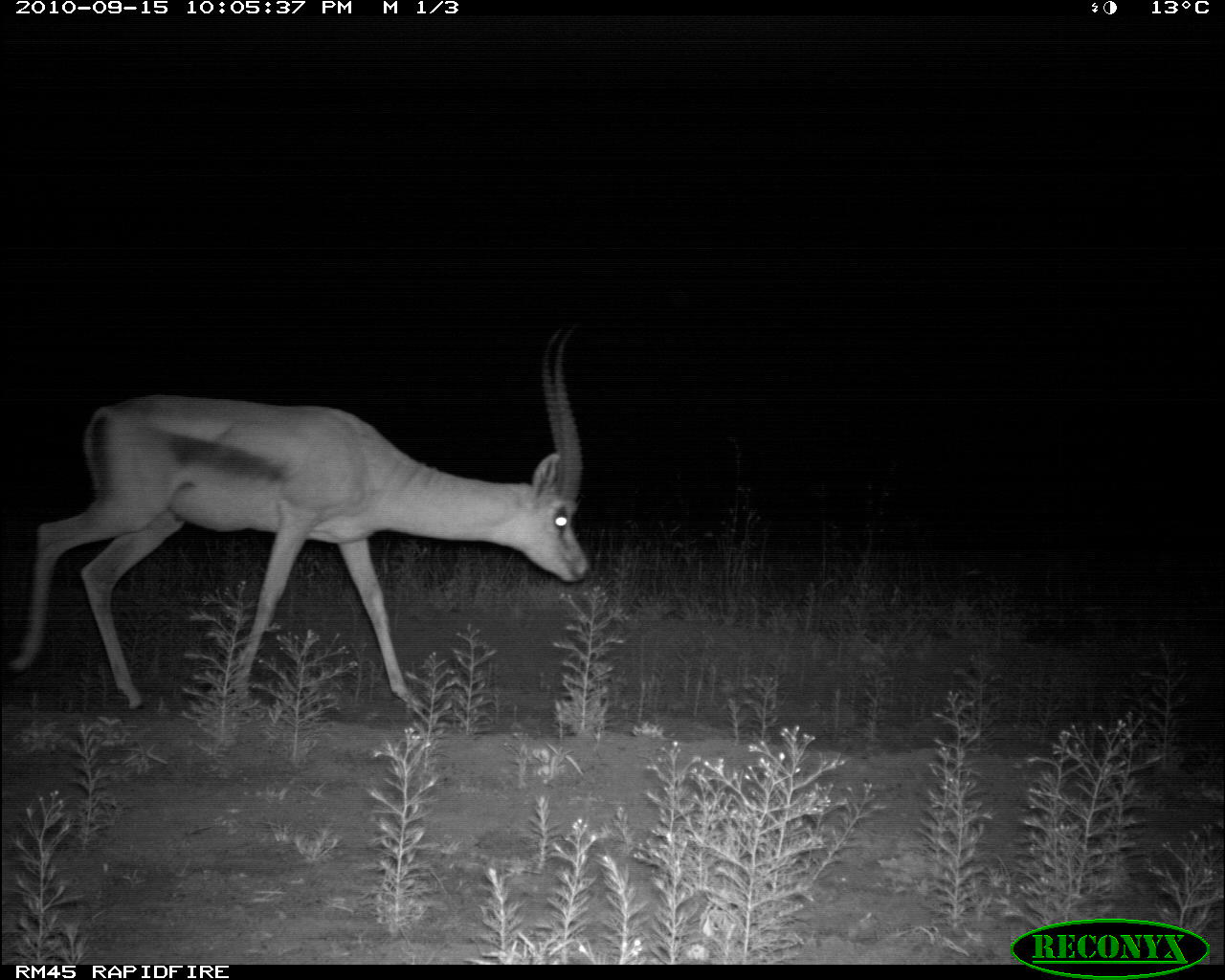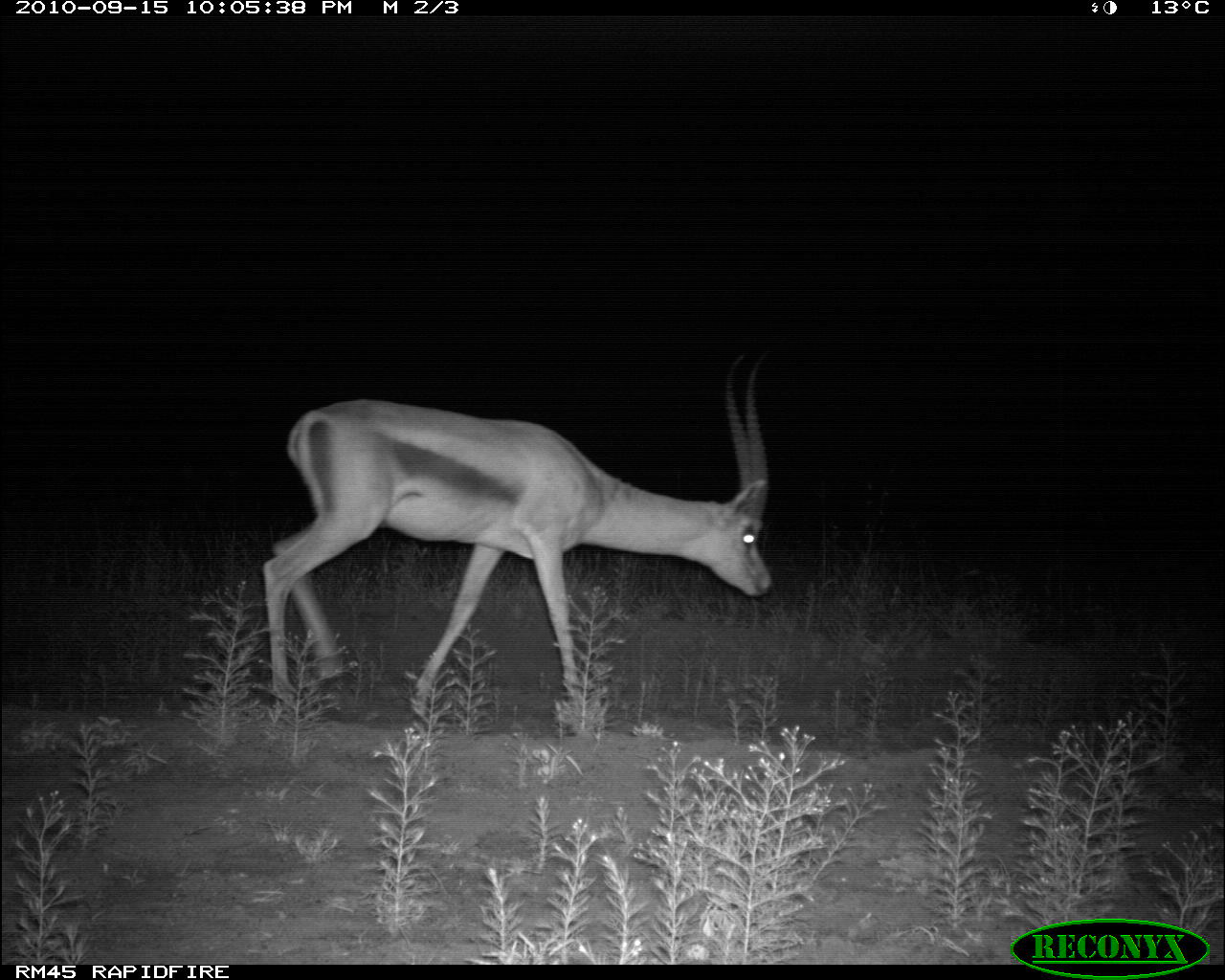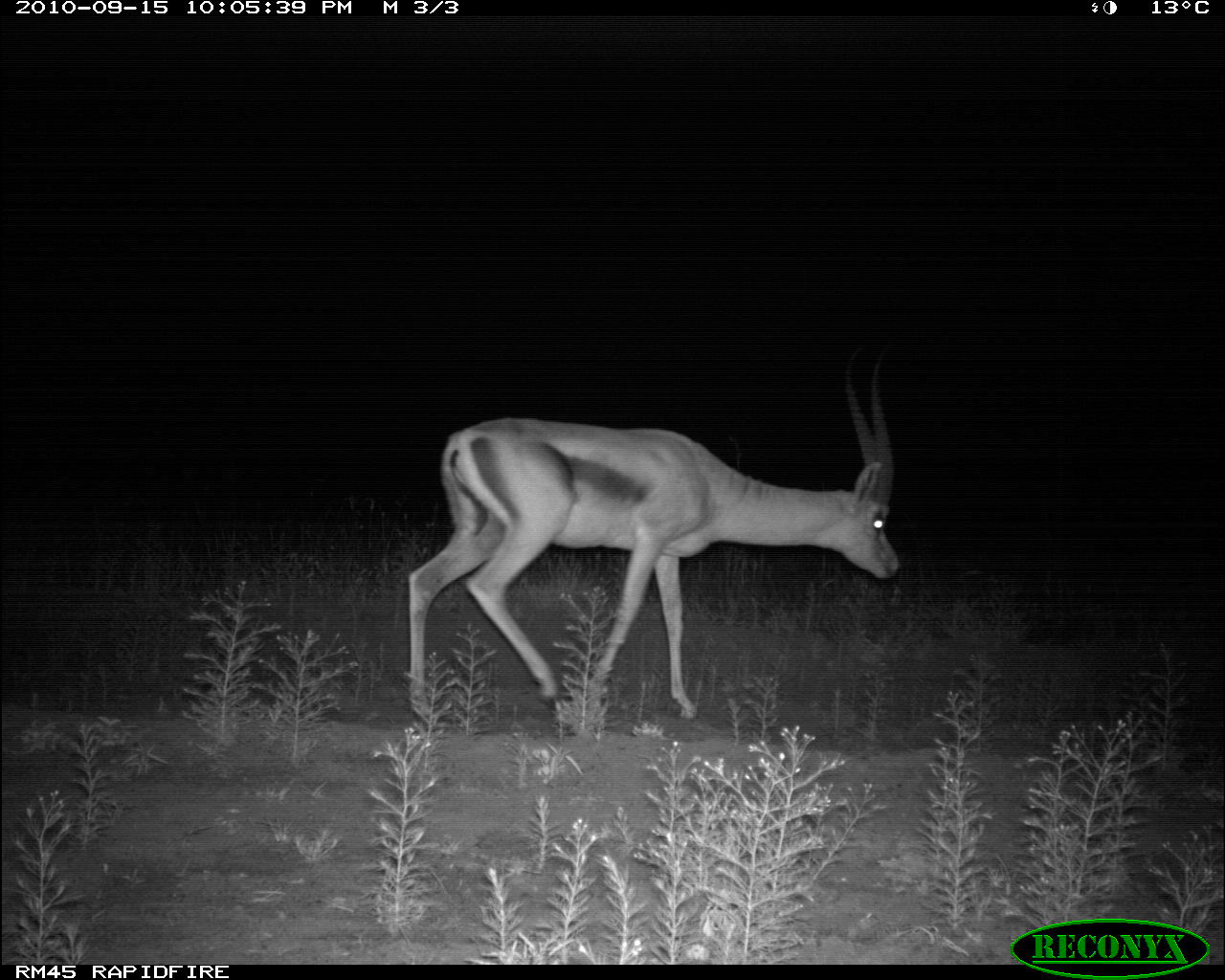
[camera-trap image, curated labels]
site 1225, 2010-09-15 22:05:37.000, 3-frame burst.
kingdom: Animalia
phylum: Chordata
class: Mammalia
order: Artiodactyla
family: Bovidae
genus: Nanger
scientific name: Nanger granti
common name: grant's gazelle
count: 1